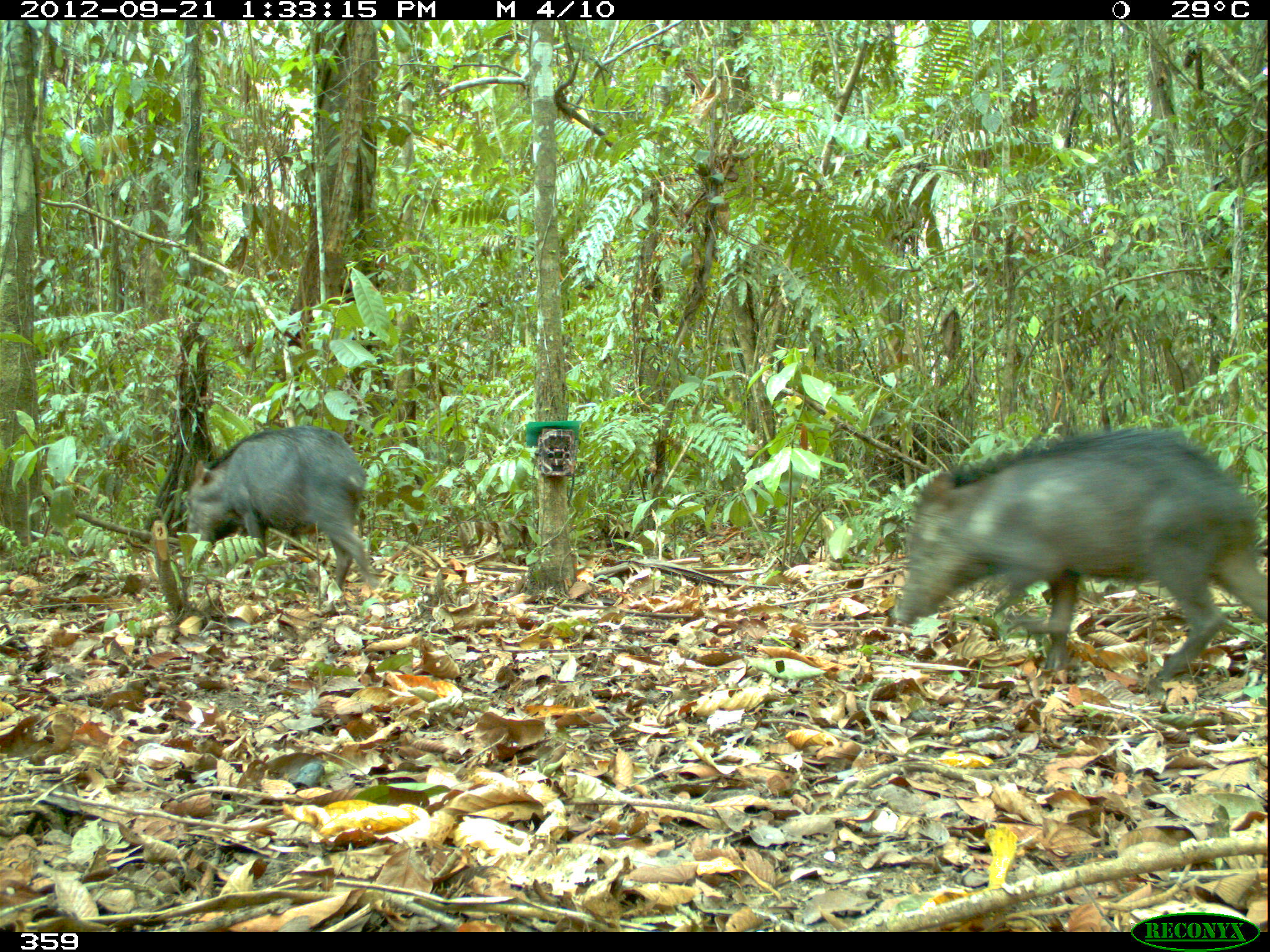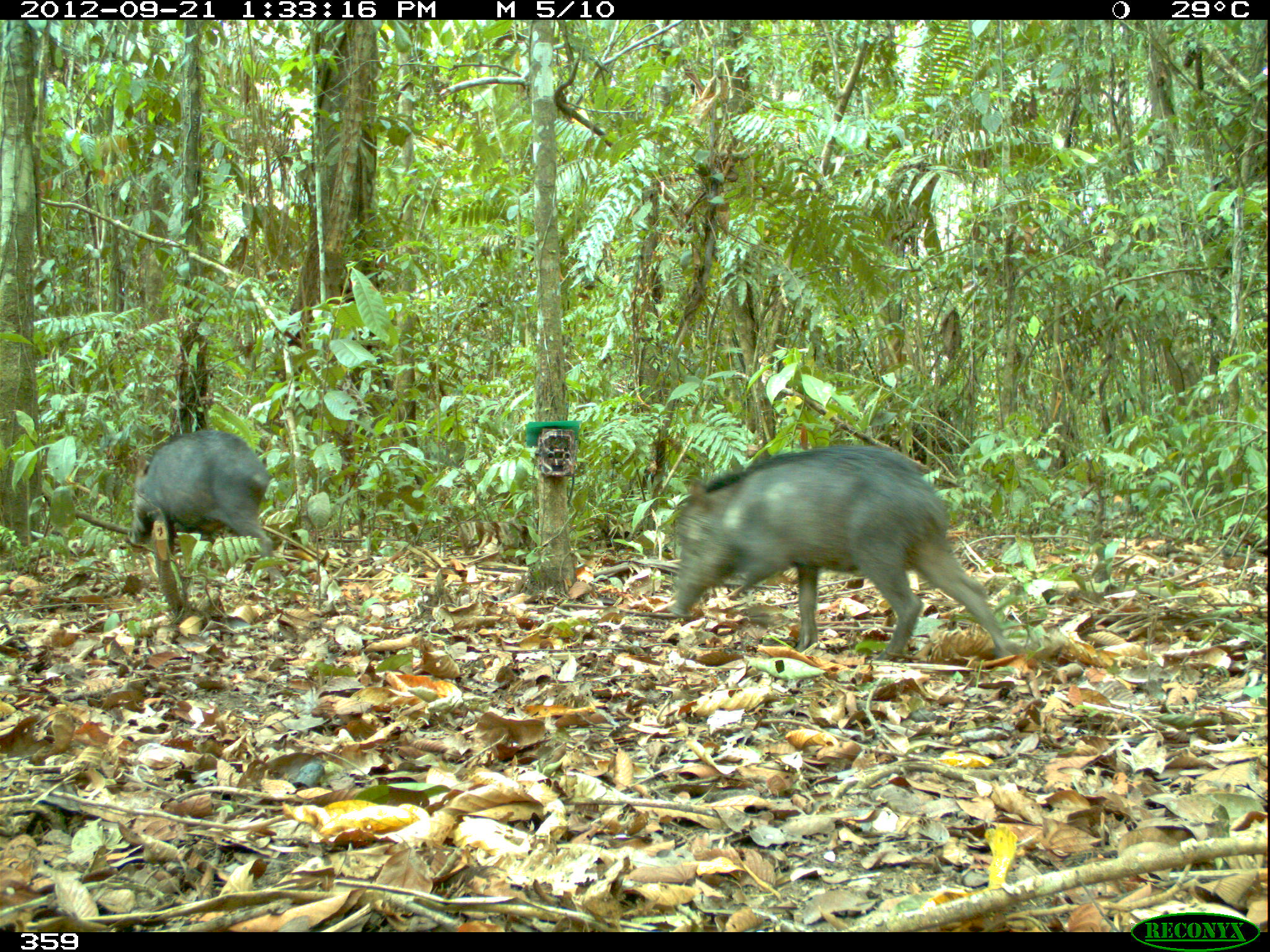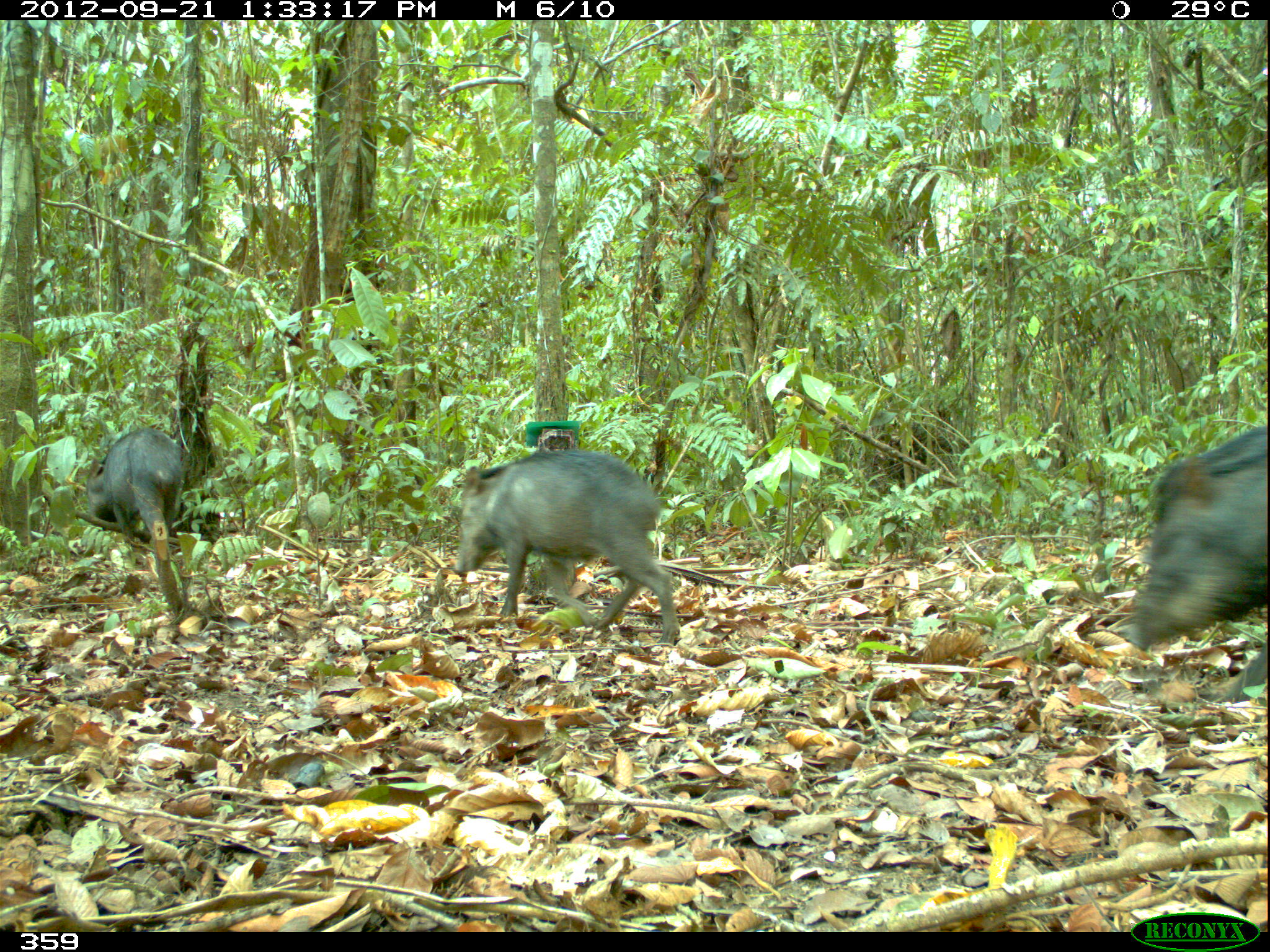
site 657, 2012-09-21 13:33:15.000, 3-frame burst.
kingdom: Animalia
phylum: Chordata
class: Mammalia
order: Artiodactyla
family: Tayassuidae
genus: Tayassu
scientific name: Tayassu pecari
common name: white-lipped peccary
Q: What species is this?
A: Tayassu pecari (white-lipped peccary).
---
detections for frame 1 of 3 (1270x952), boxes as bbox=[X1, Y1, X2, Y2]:
tayassu pecari: bbox=[888, 425, 1267, 687]; bbox=[183, 425, 376, 592]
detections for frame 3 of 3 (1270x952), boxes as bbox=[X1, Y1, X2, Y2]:
tayassu pecari: bbox=[451, 449, 681, 647]; bbox=[1117, 424, 1270, 703]; bbox=[84, 425, 185, 555]